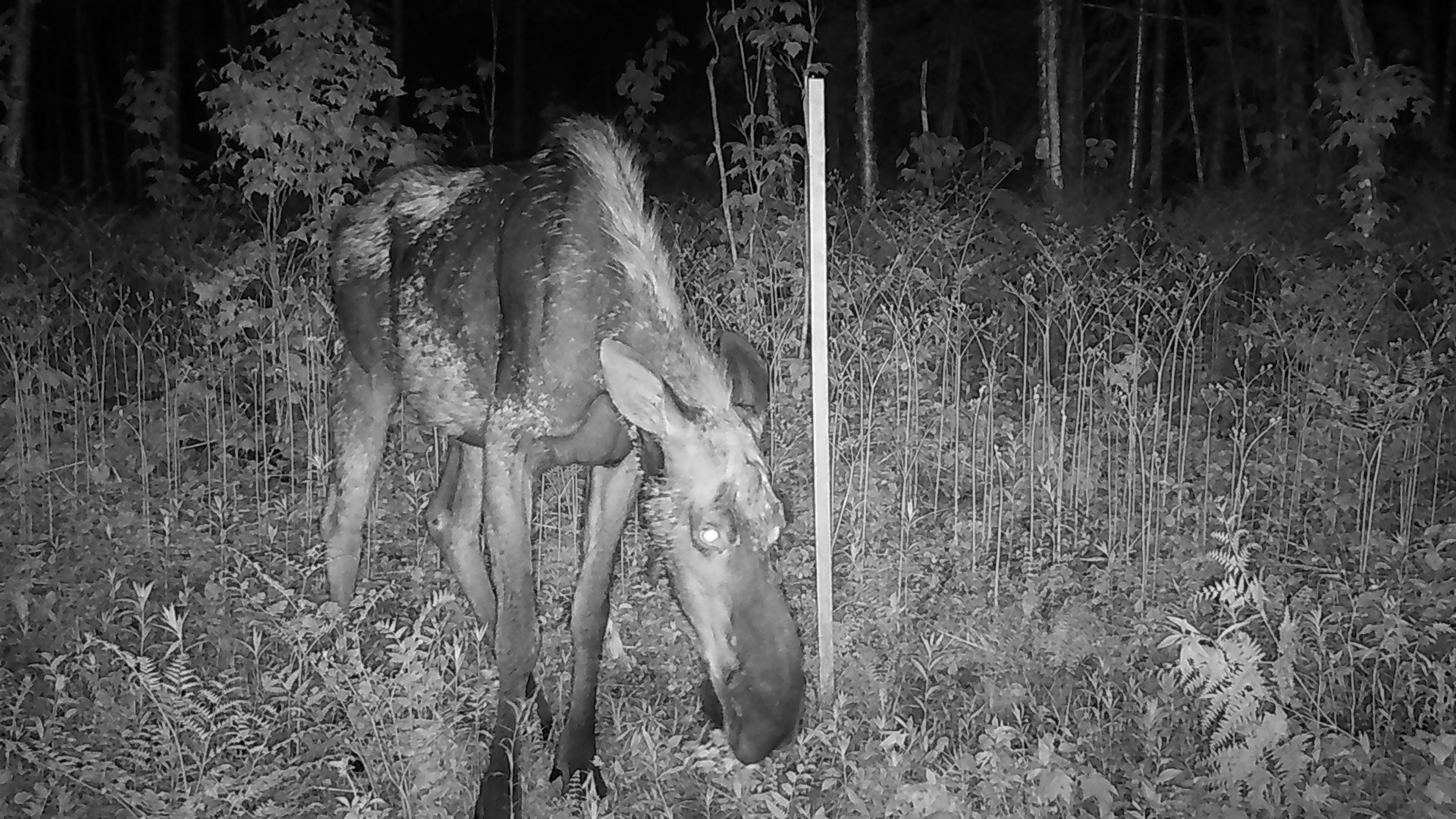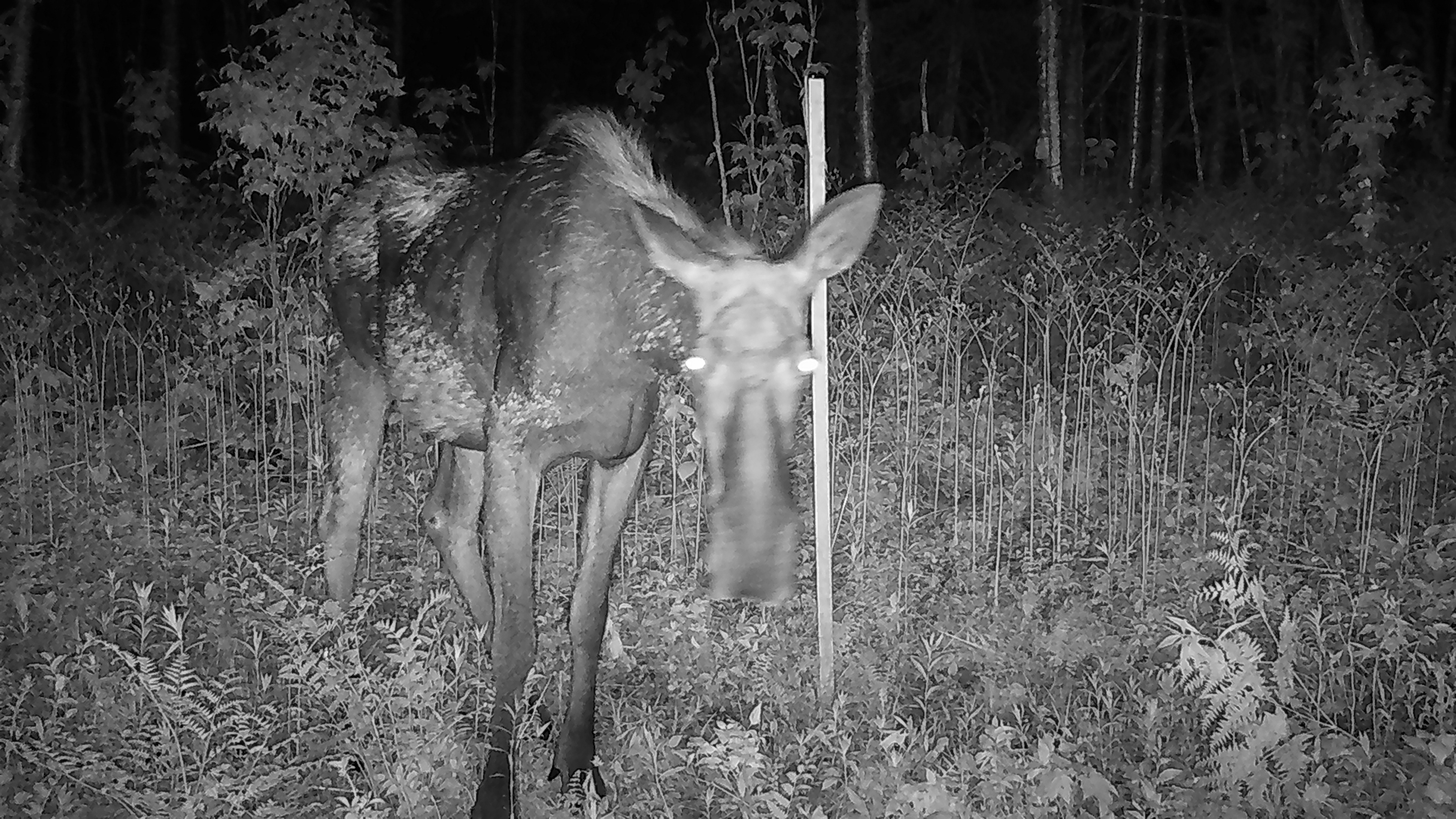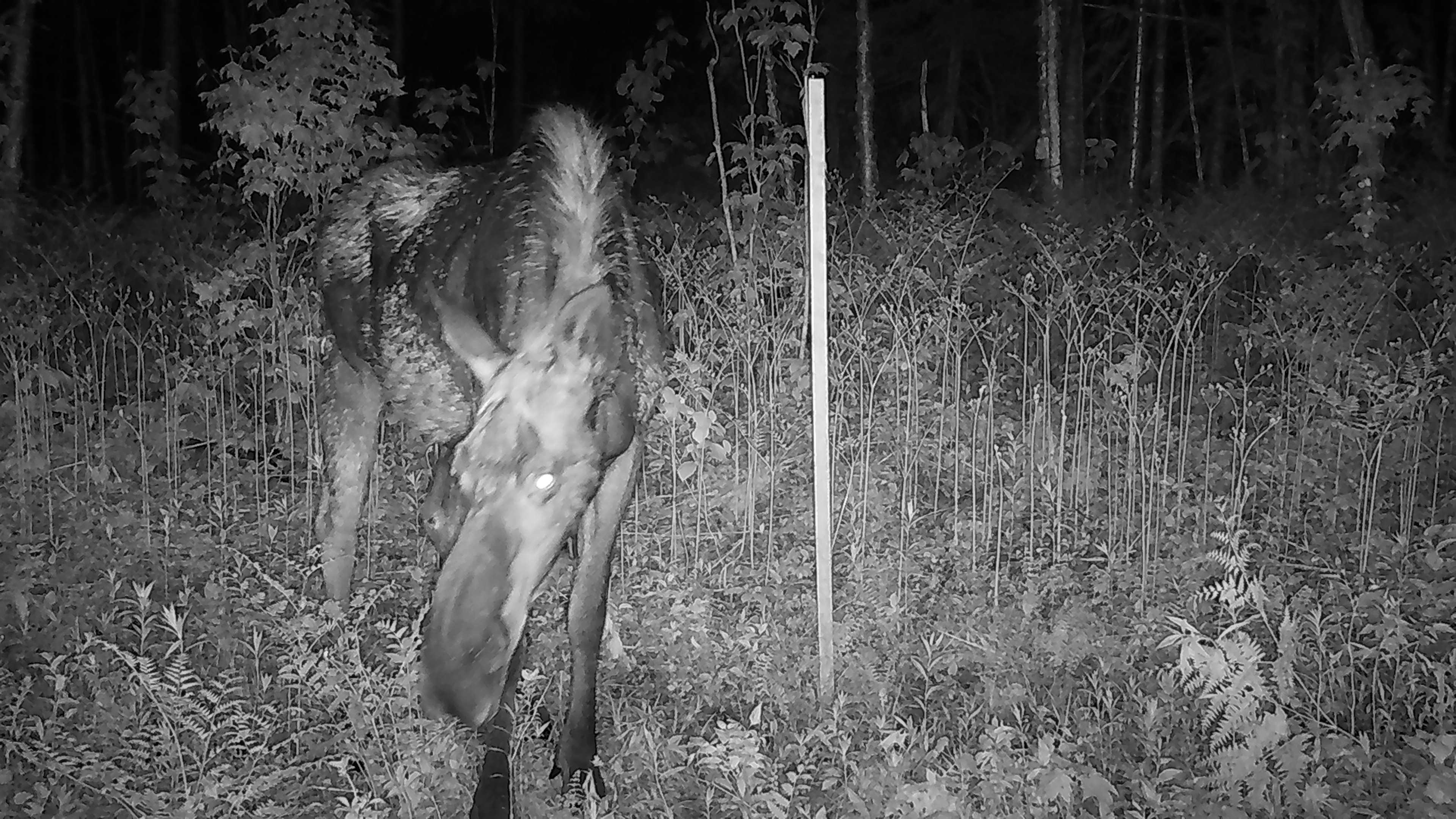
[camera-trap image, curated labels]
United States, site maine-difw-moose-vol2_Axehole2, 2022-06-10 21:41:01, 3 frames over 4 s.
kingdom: Animalia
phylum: Chordata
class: Mammalia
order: Artiodactyla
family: Cervidae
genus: Alces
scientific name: Alces alces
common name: moose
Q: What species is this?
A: Moose (Alces alces).